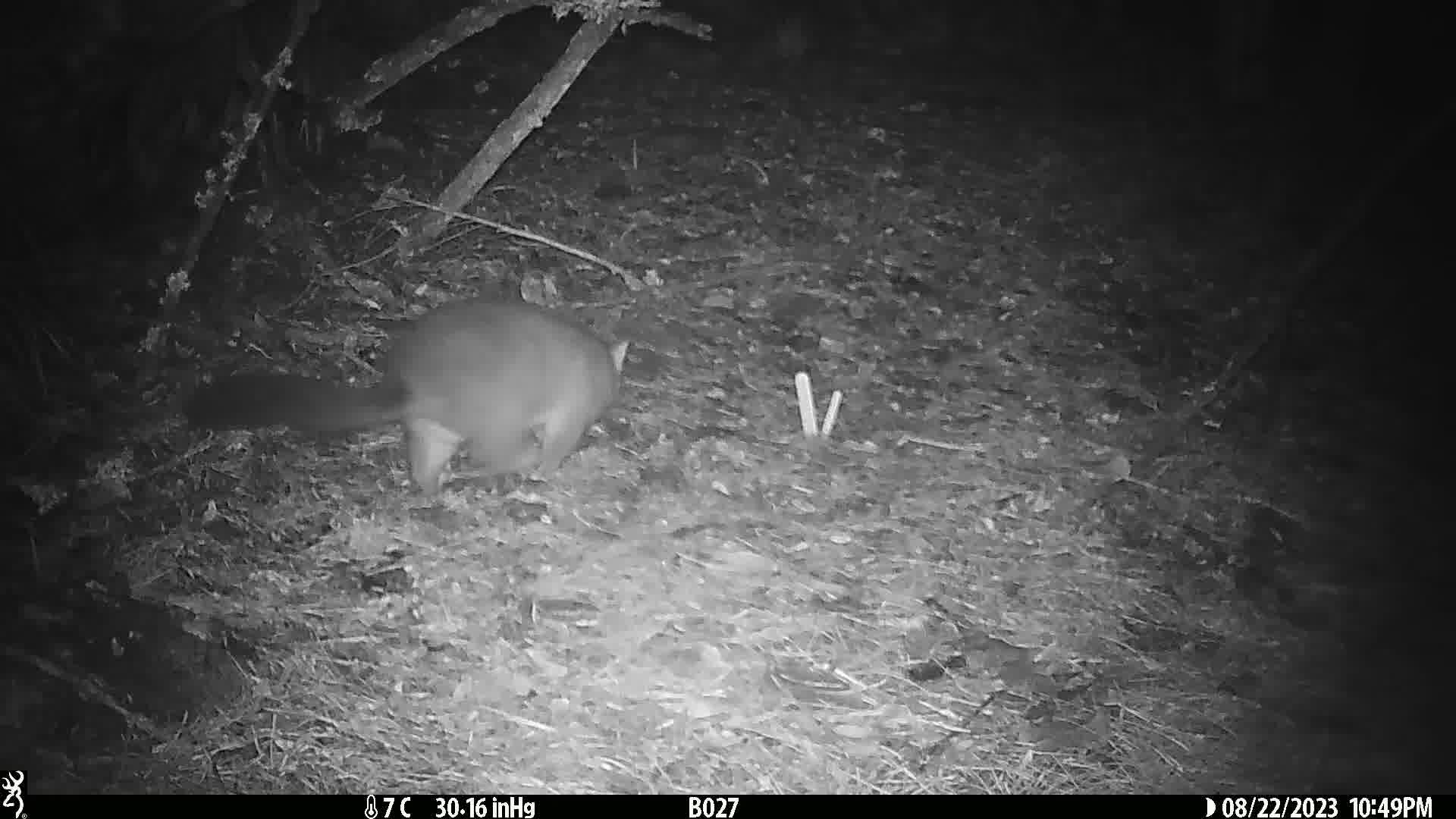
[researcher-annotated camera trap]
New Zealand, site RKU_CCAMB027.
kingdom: Animalia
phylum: Chordata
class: Mammalia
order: Diprotodontia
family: Phalangeridae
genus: Trichosurus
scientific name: Trichosurus vulpecula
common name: common brushtail possum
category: possum